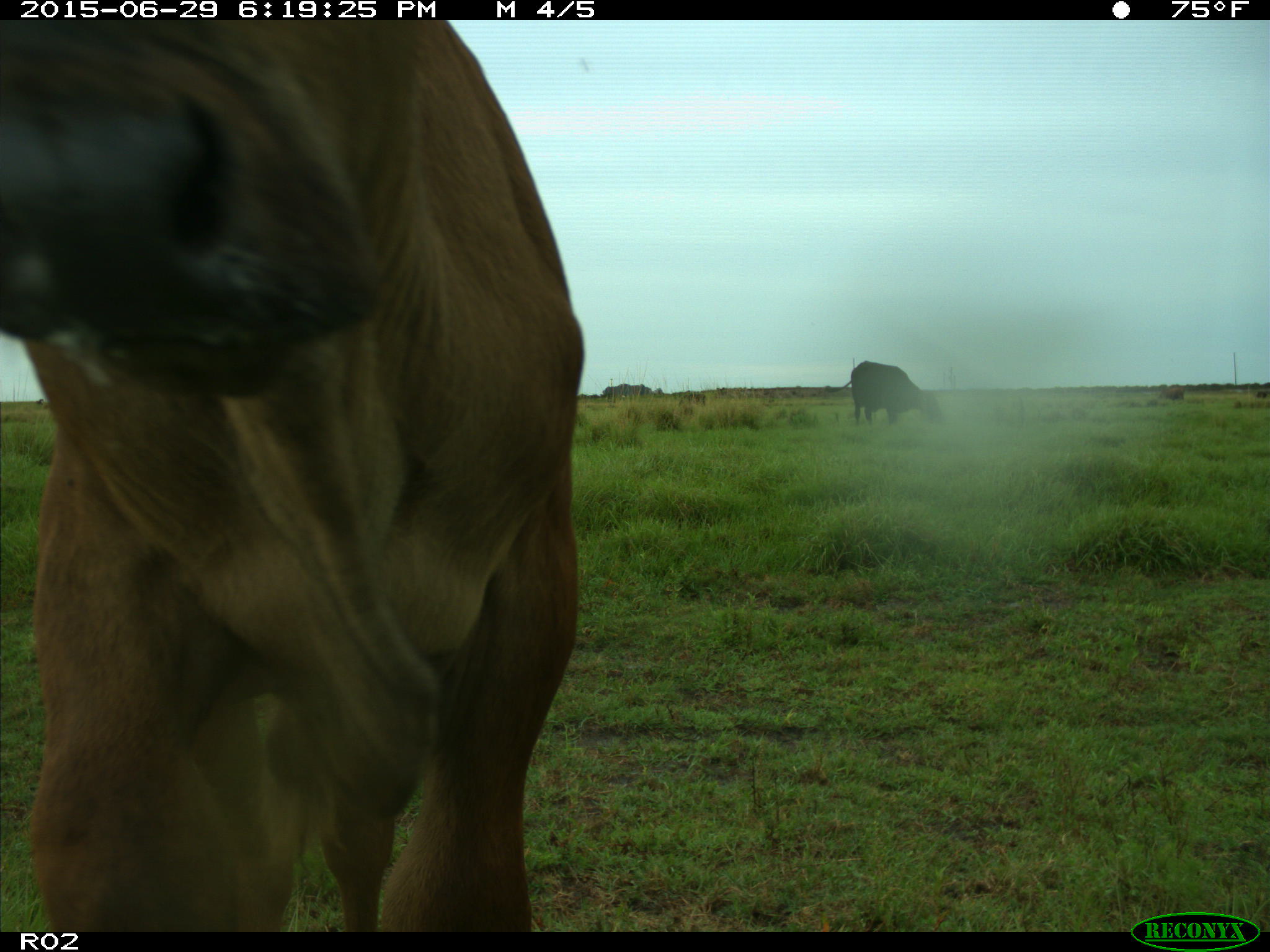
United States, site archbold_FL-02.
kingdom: Animalia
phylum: Chordata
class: Mammalia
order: Artiodactyla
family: Bovidae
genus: Bos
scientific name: Bos taurus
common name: domestic cow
Bos taurus (domestic cow).